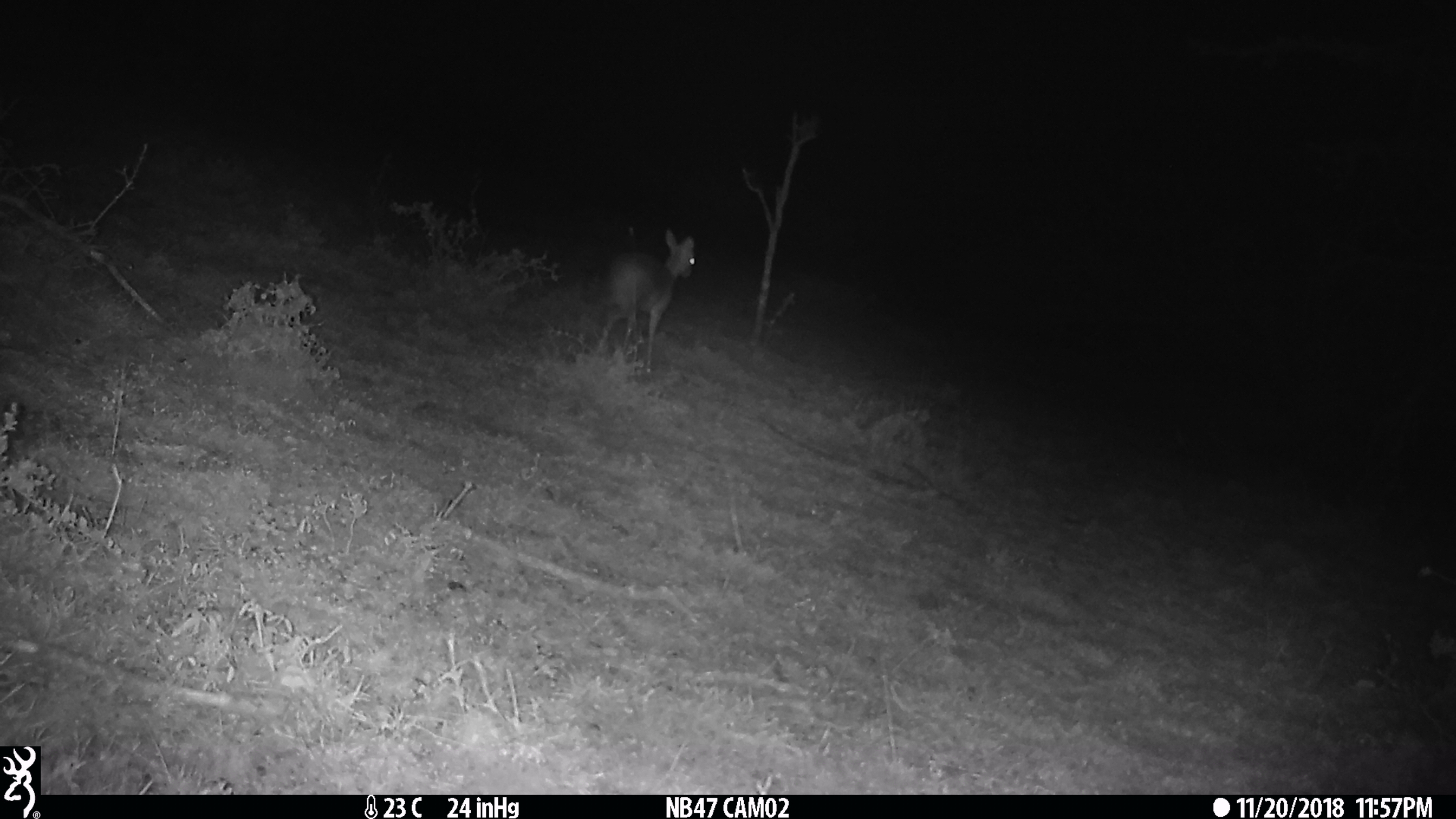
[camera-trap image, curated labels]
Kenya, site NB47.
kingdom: Animalia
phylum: Chordata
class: Mammalia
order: Artiodactyla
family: Bovidae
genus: Madoqua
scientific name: Madoqua kirkii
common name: kirk's dik-dik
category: dikdik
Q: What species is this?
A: Dikdik (kirk's dik-dik) (Madoqua kirkii).